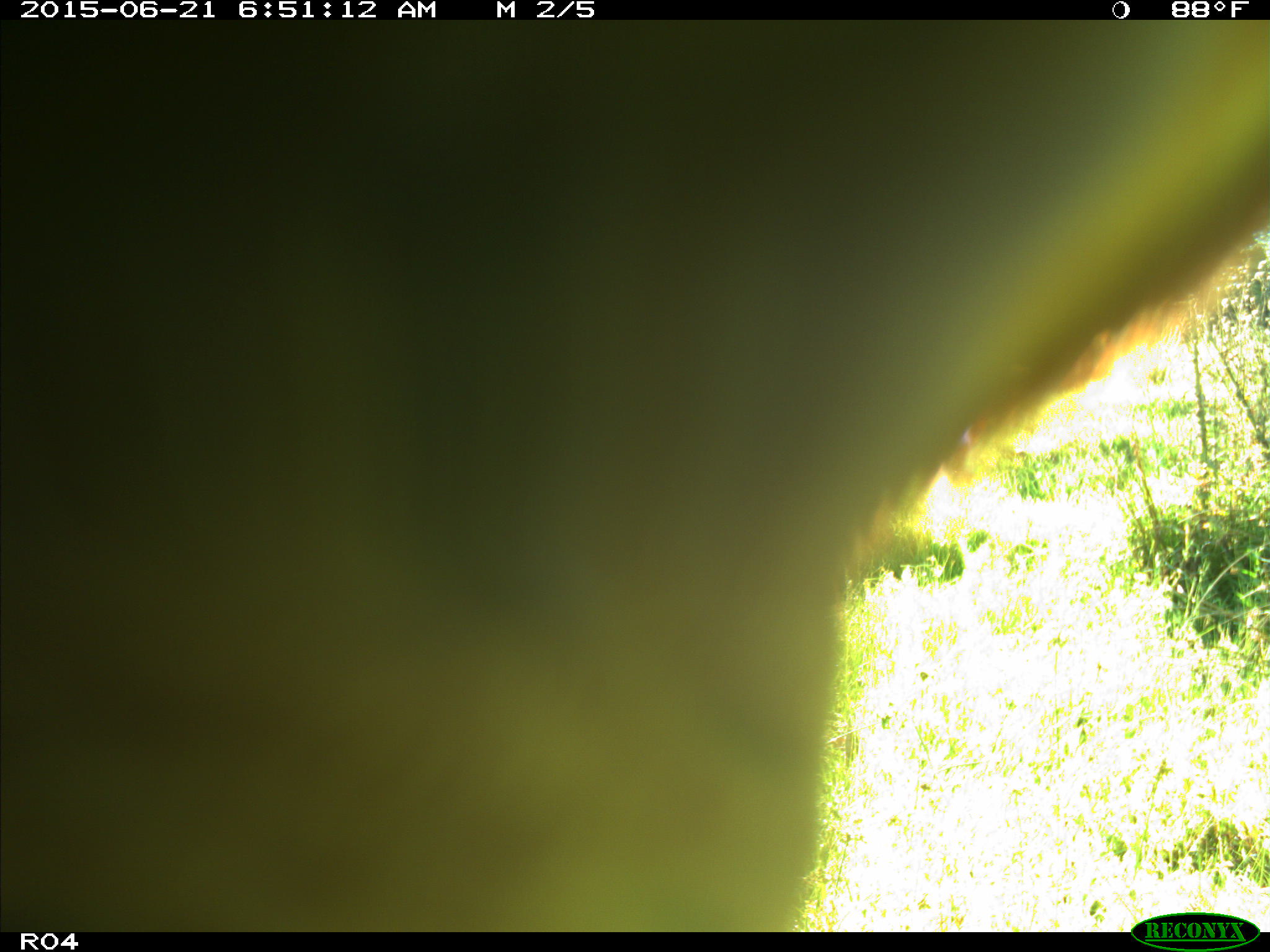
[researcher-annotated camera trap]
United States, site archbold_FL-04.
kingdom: Animalia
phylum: Chordata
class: Mammalia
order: Artiodactyla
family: Bovidae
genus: Bos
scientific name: Bos taurus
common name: domestic cow